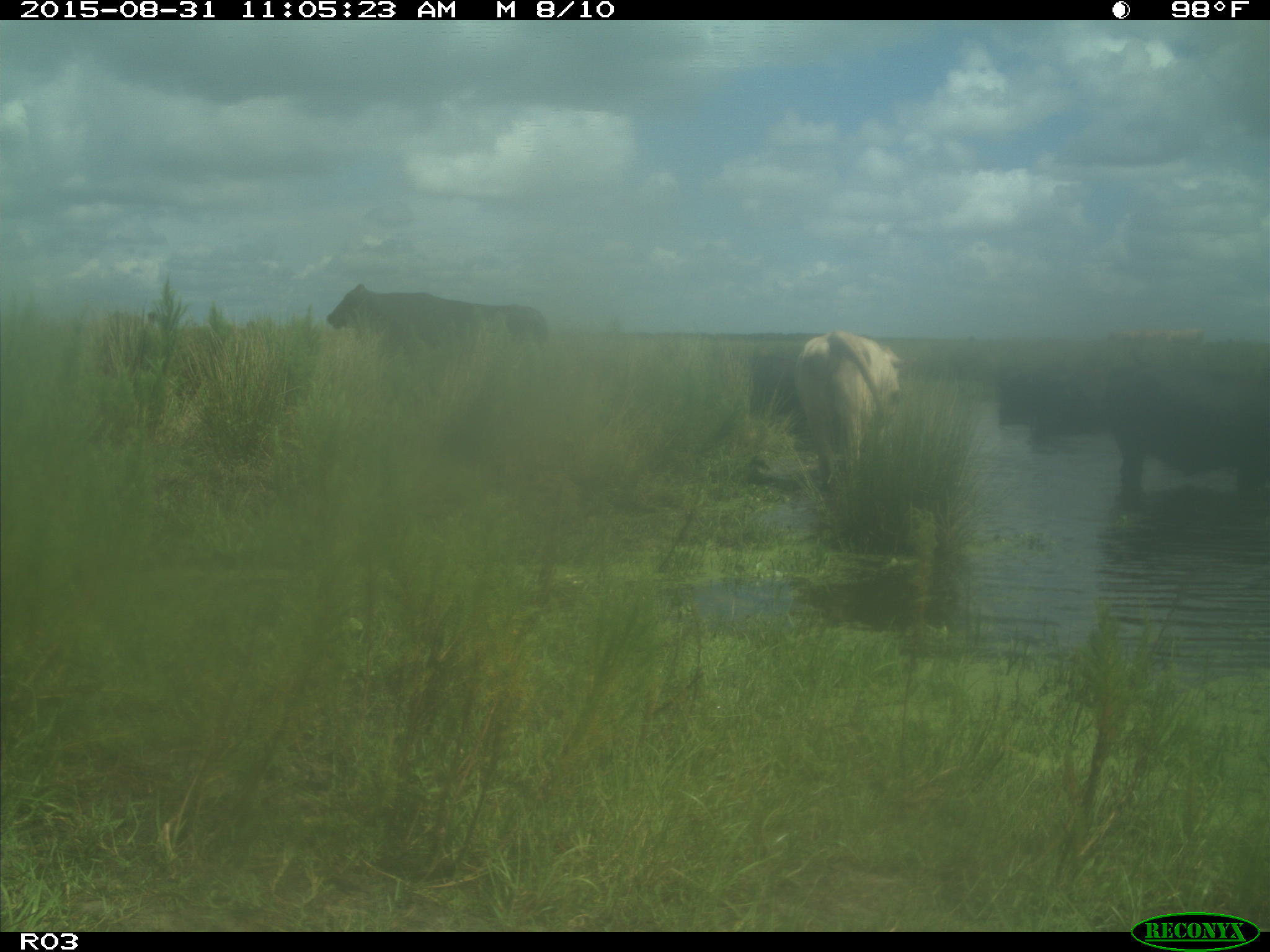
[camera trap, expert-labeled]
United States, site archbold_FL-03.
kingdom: Animalia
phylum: Chordata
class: Mammalia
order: Artiodactyla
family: Bovidae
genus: Bos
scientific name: Bos taurus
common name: domestic cow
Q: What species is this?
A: Bos taurus (domestic cow).